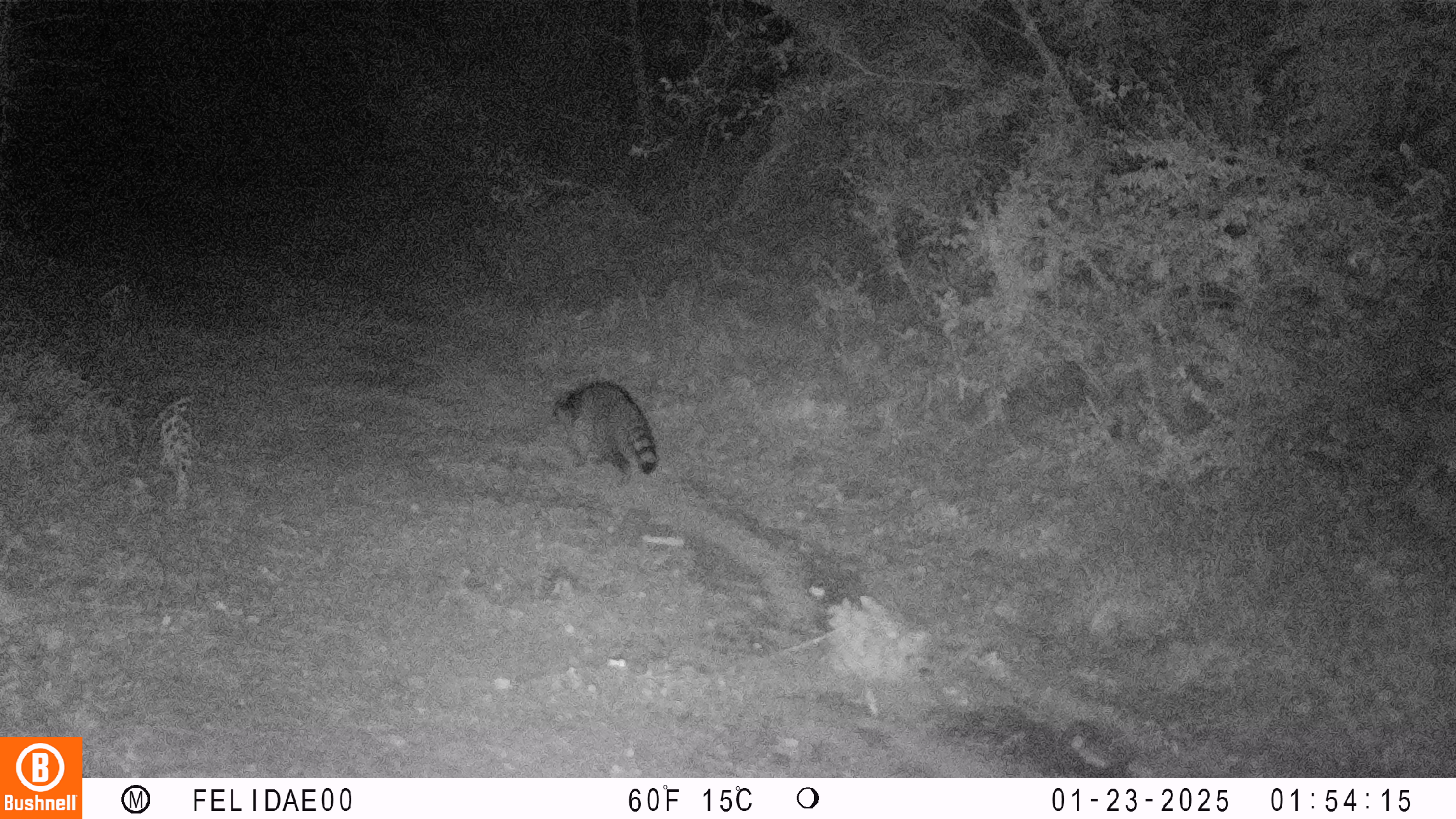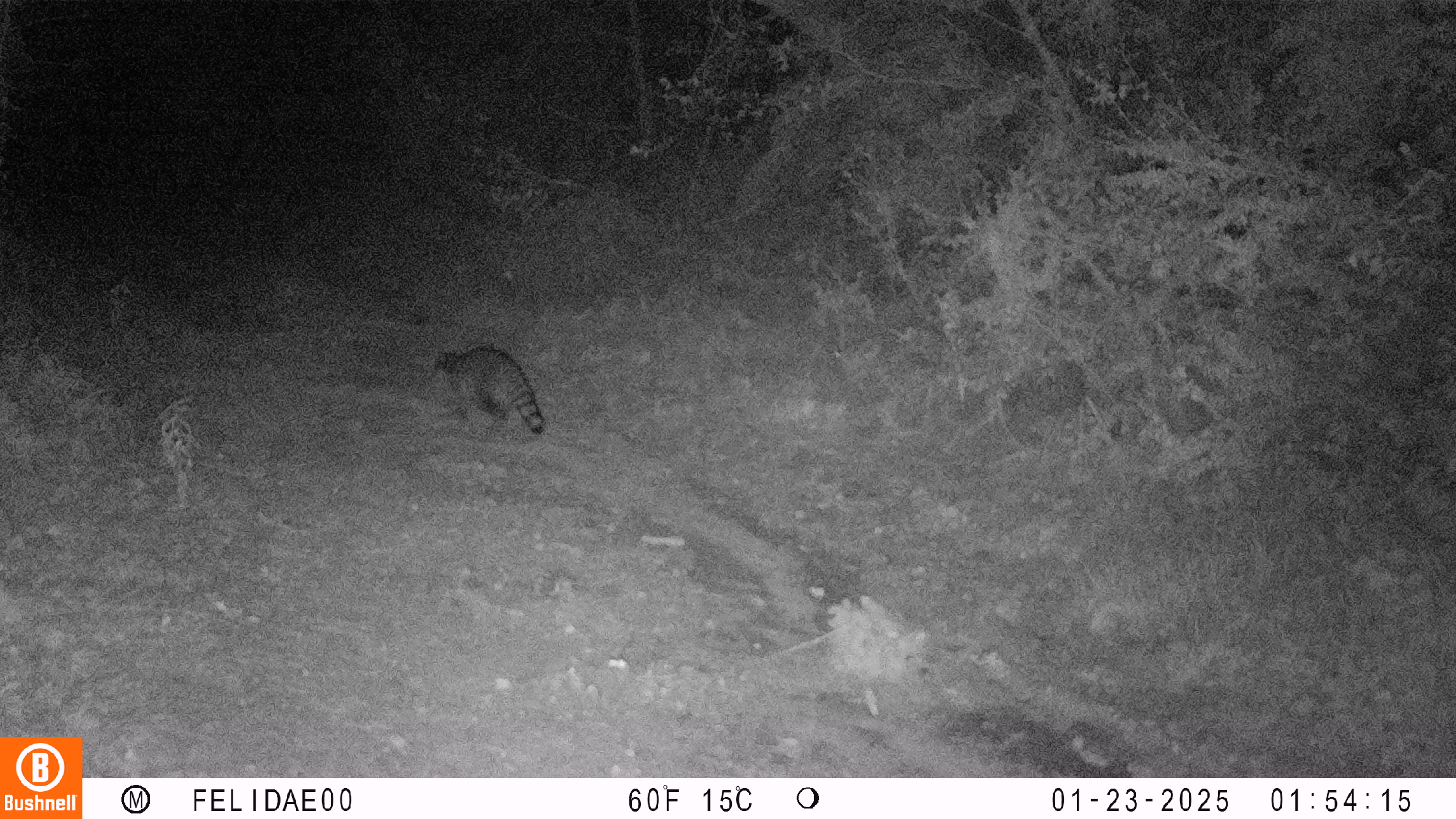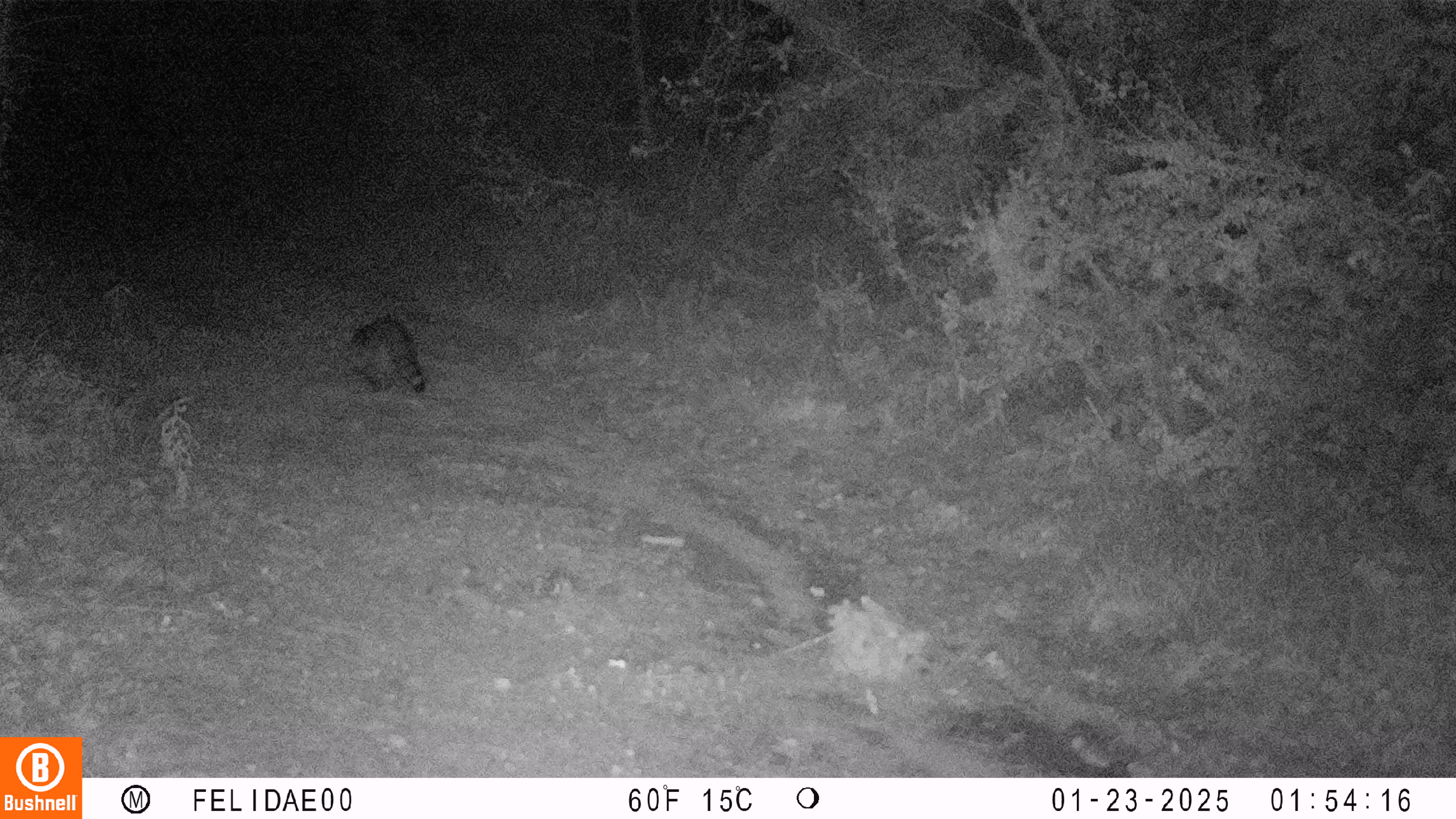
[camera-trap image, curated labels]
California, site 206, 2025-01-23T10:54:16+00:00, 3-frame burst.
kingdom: Animalia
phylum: Chordata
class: Mammalia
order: Carnivora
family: Procyonidae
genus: Procyon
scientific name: Procyon lotor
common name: raccoon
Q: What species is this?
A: Raccoon (Procyon lotor).